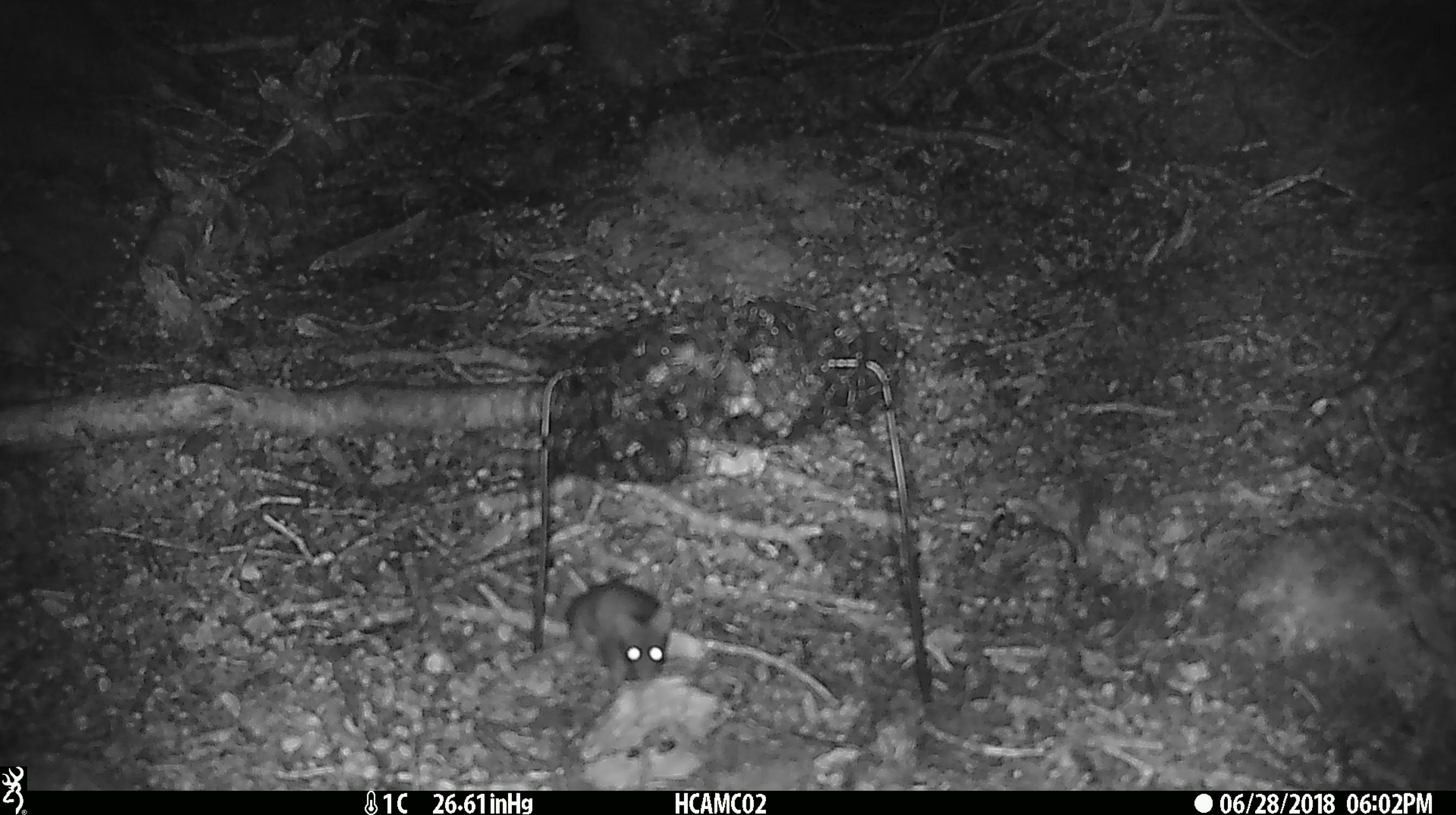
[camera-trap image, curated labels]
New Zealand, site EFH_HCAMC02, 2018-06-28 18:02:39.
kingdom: Animalia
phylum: Chordata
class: Mammalia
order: Rodentia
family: Muridae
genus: Mus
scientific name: Mus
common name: mouse